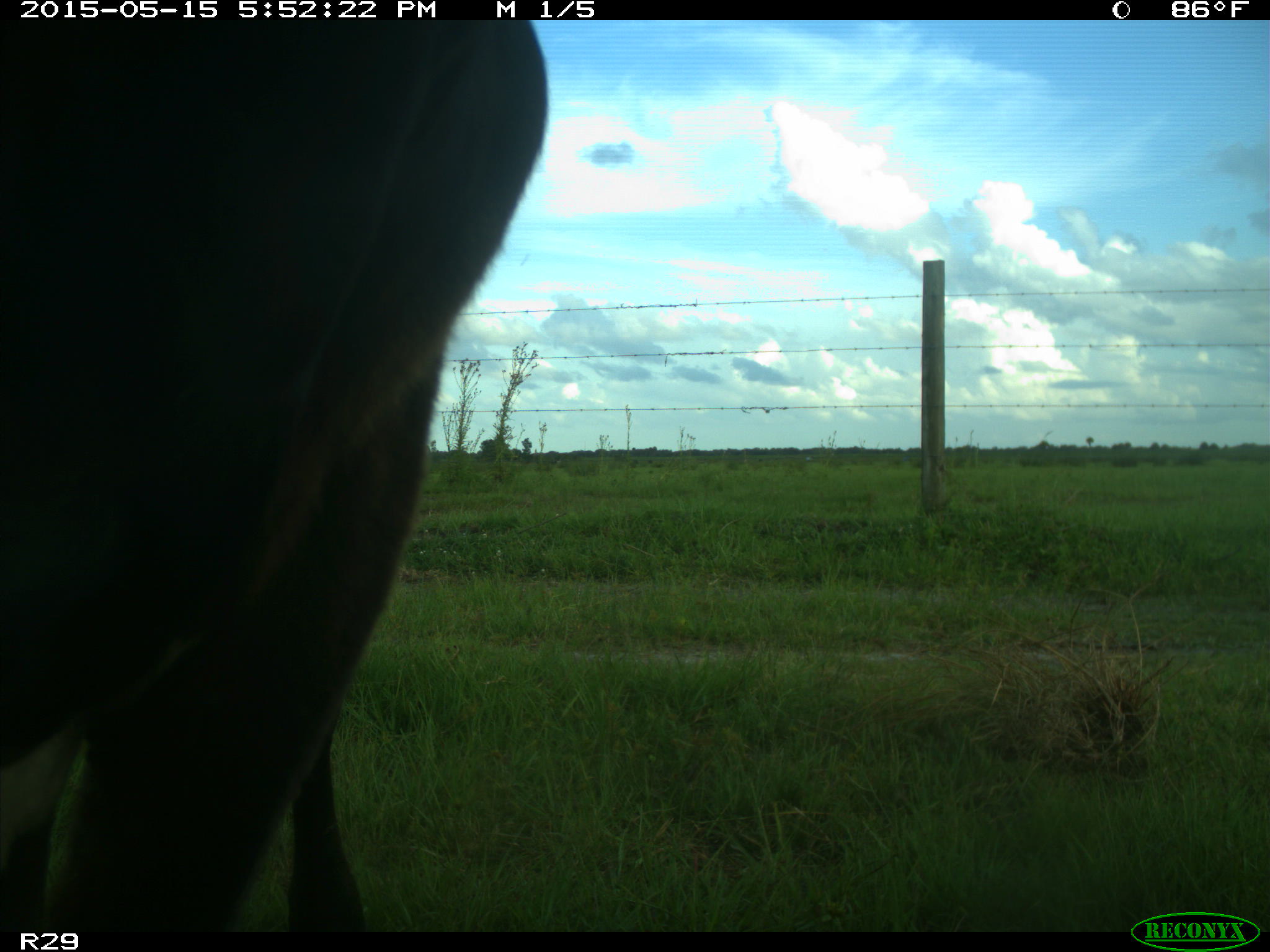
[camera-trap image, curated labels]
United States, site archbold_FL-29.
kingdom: Animalia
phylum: Chordata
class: Mammalia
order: Artiodactyla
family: Bovidae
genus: Bos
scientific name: Bos taurus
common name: domestic cow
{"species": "Bos taurus (domestic cow)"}